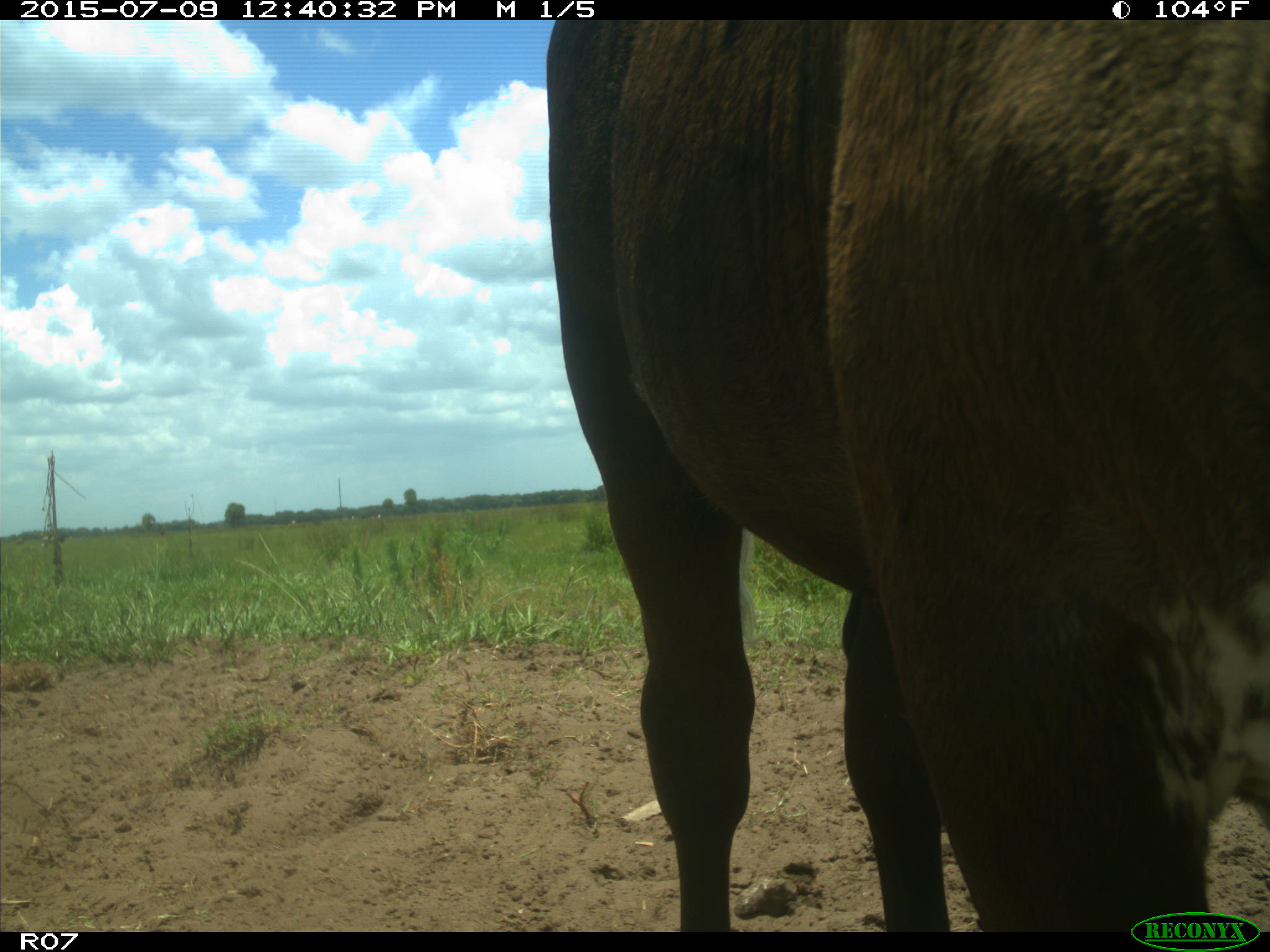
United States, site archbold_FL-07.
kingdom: Animalia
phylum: Chordata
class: Mammalia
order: Artiodactyla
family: Bovidae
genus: Bos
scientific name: Bos taurus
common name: domestic cow